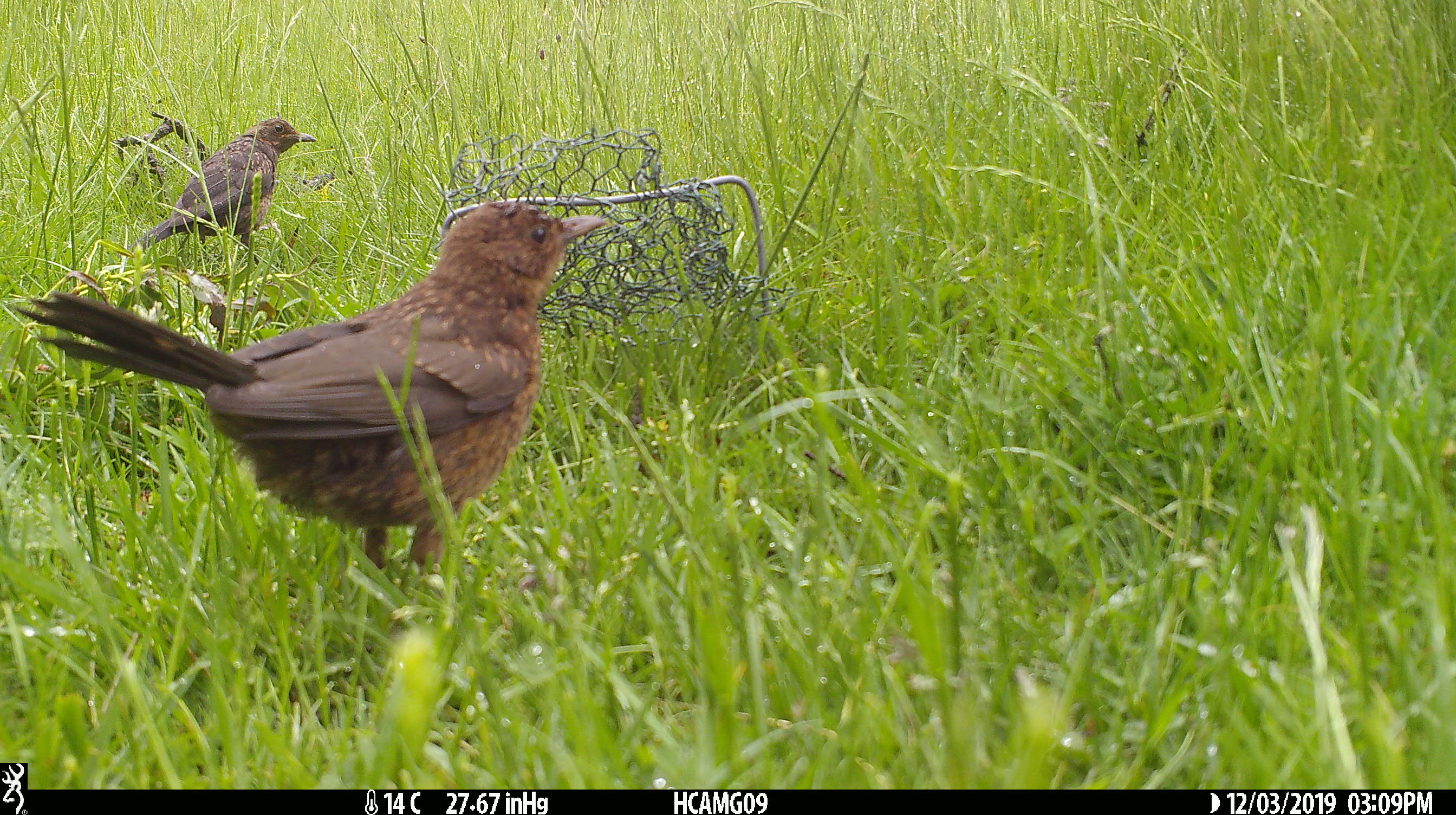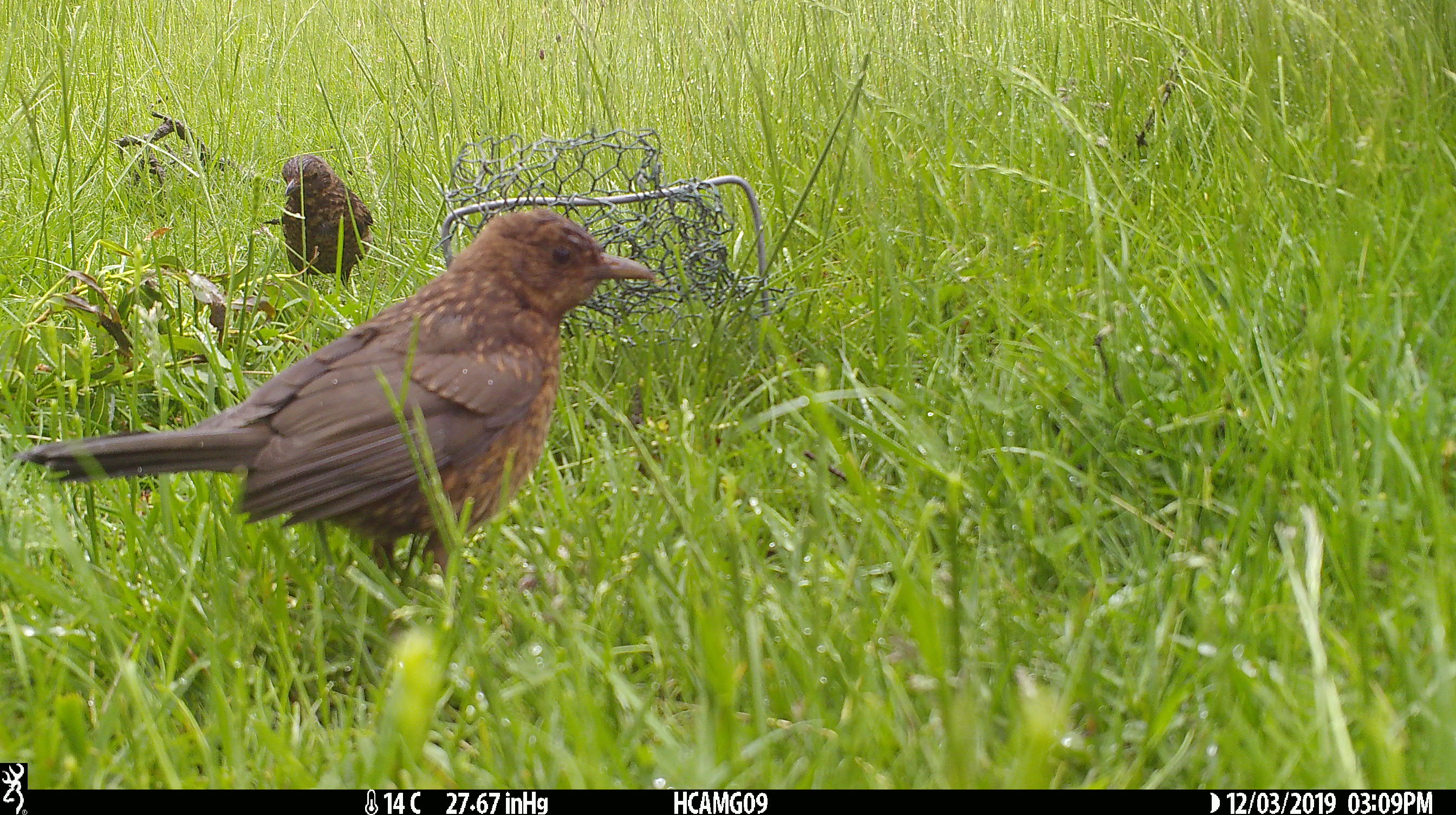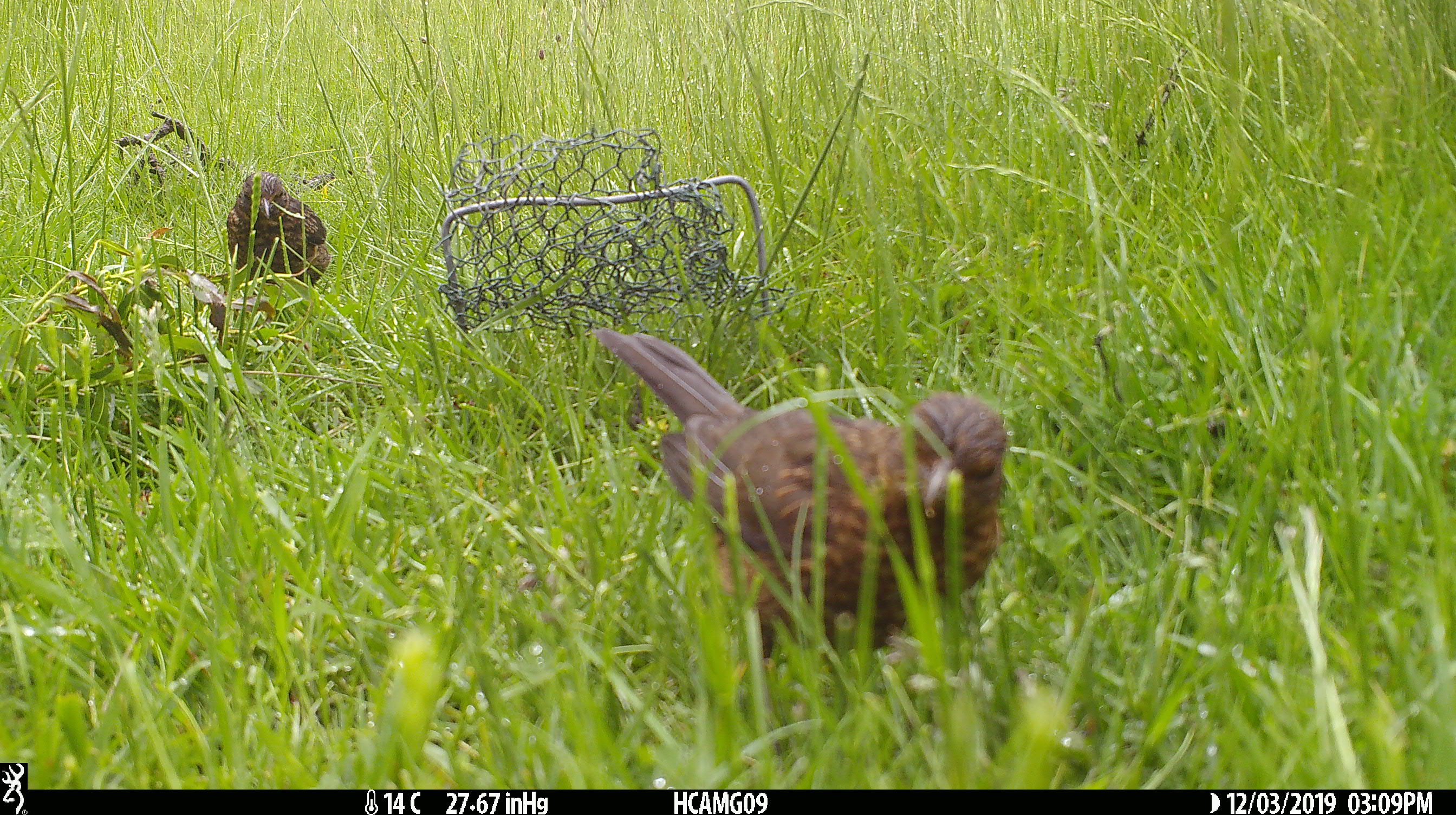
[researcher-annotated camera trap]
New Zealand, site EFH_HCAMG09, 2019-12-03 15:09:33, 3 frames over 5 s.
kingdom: Animalia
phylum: Chordata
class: Aves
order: Passeriformes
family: Turdidae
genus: Turdus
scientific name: Turdus merula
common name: eurasian blackbird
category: blackbird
Blackbird (eurasian blackbird) (Turdus merula).